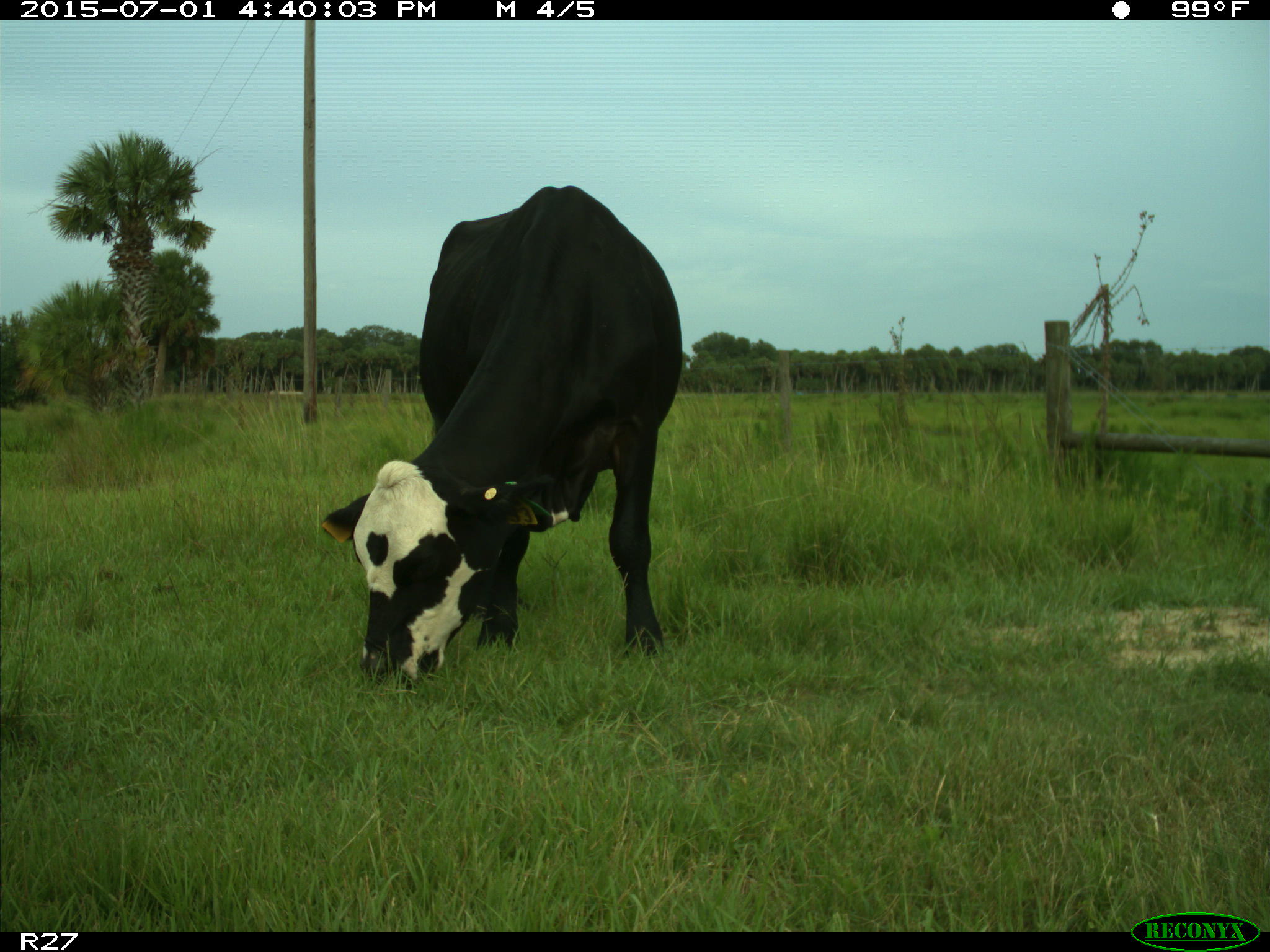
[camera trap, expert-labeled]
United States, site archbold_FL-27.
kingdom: Animalia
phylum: Chordata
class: Mammalia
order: Artiodactyla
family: Bovidae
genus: Bos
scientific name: Bos taurus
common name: domestic cow